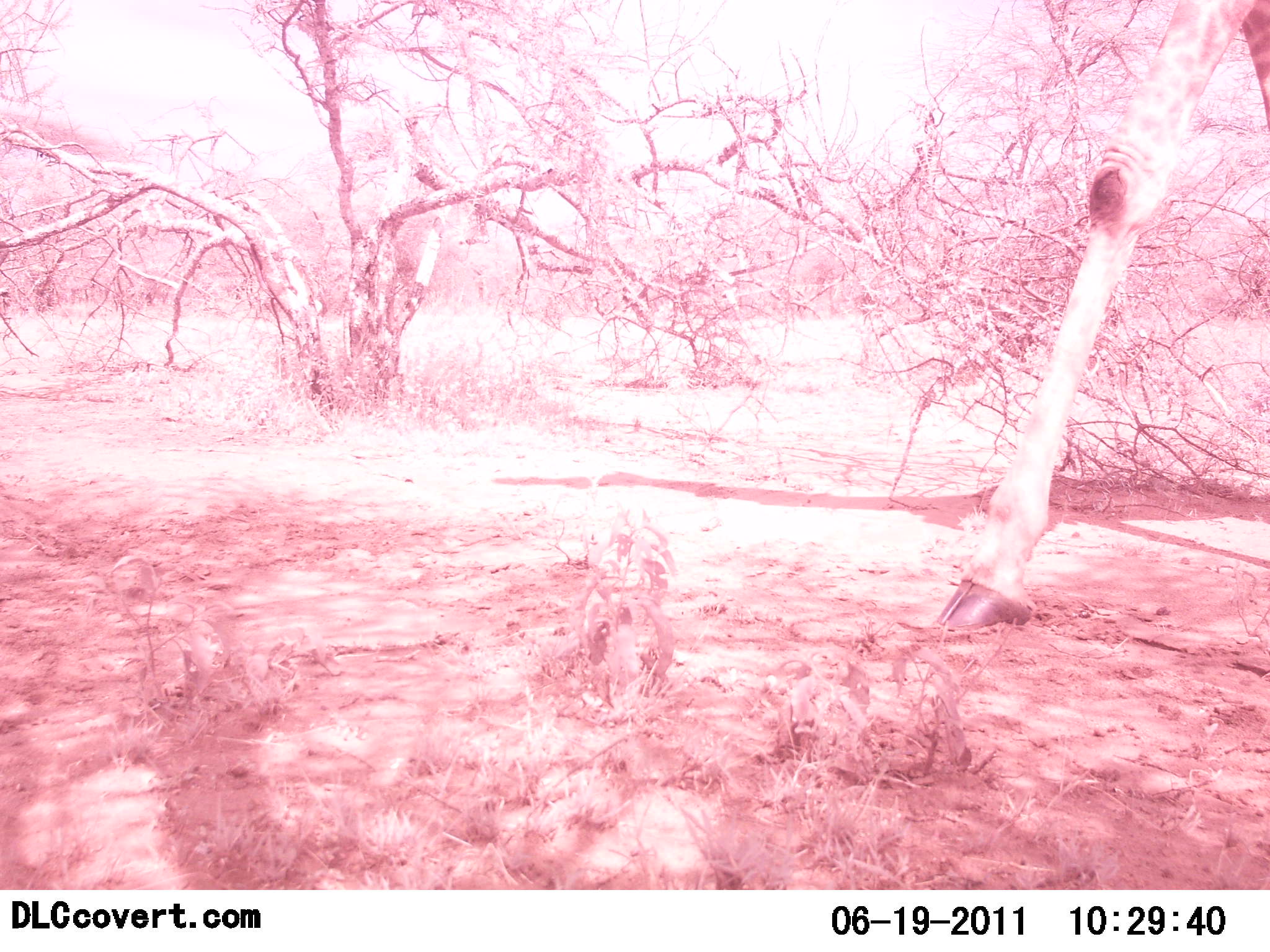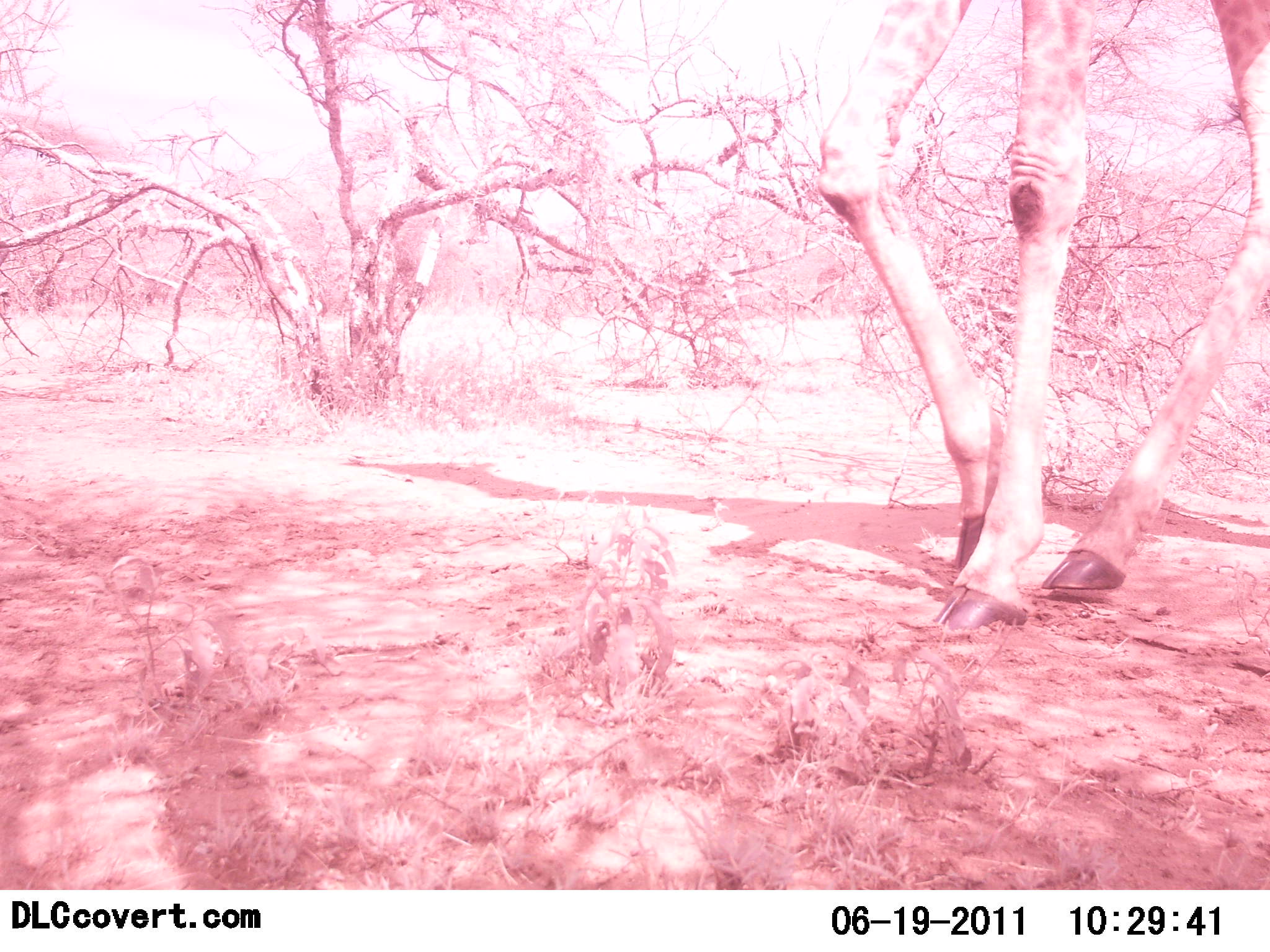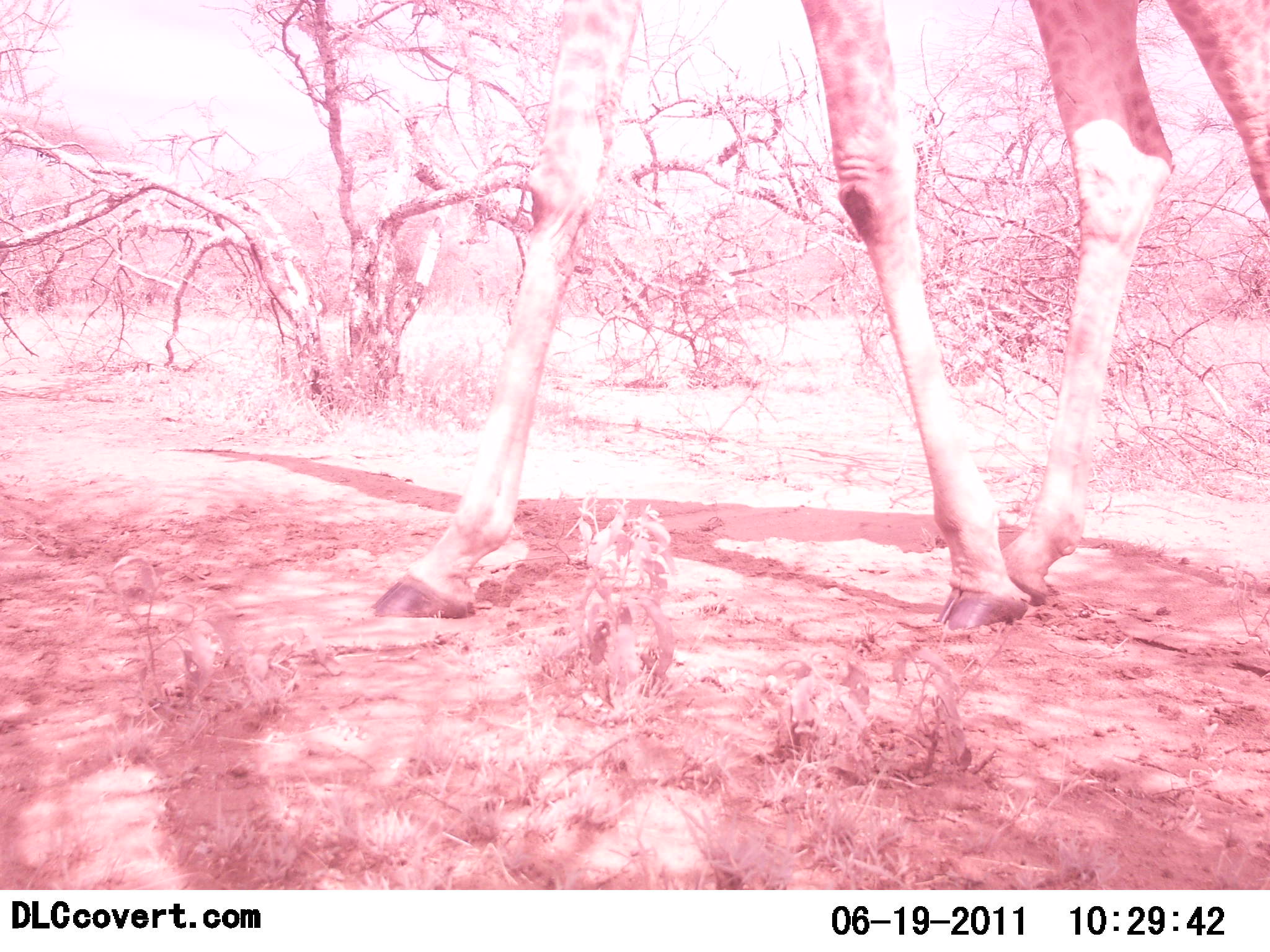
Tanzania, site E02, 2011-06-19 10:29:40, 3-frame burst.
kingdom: Animalia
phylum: Chordata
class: Mammalia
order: Artiodactyla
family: Giraffidae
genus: Giraffa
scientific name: Giraffa camelopardalis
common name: giraffe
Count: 1.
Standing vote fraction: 0%.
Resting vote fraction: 0%.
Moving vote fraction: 100%.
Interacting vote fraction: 0%.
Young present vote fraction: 0%.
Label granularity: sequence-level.